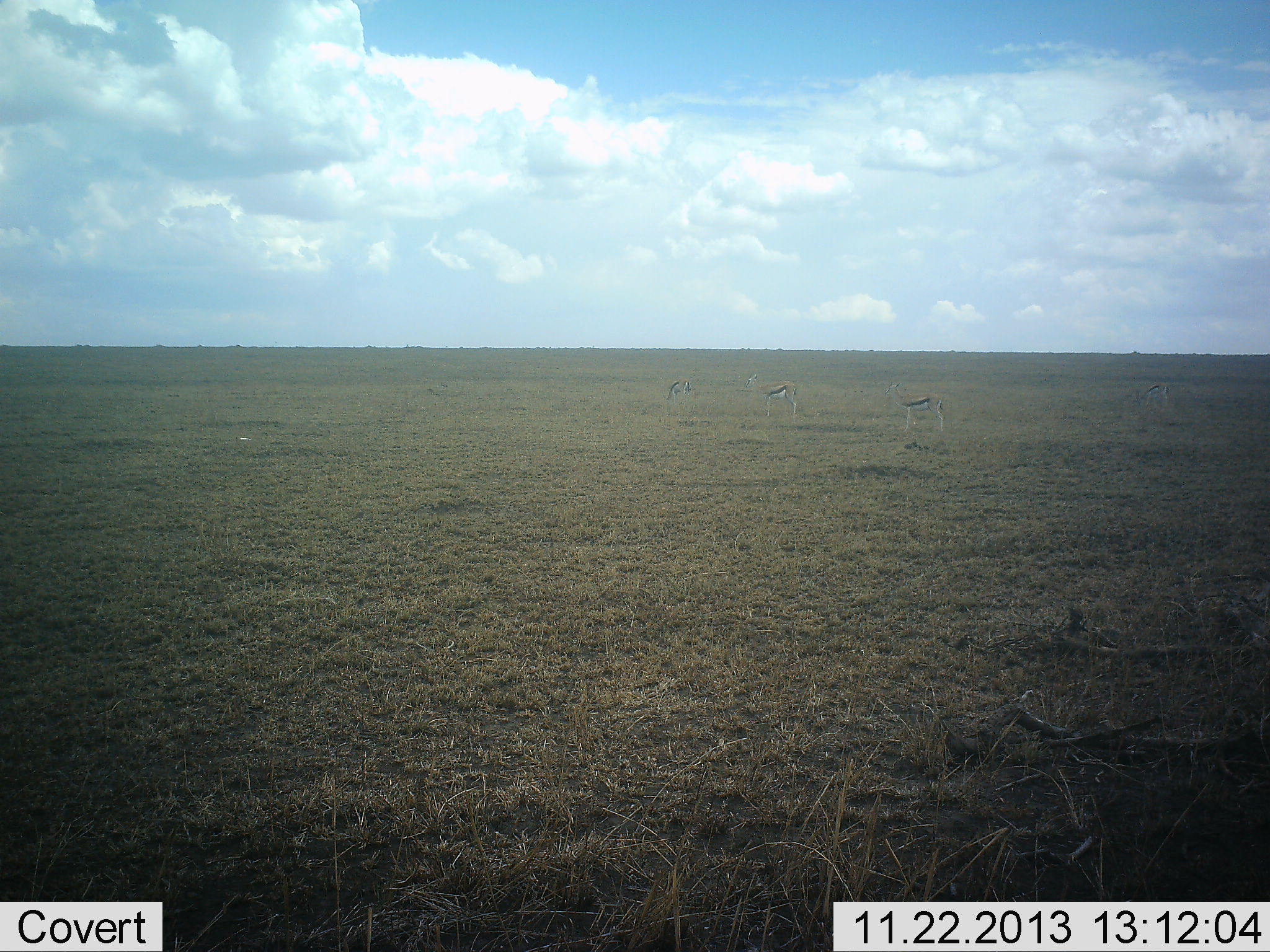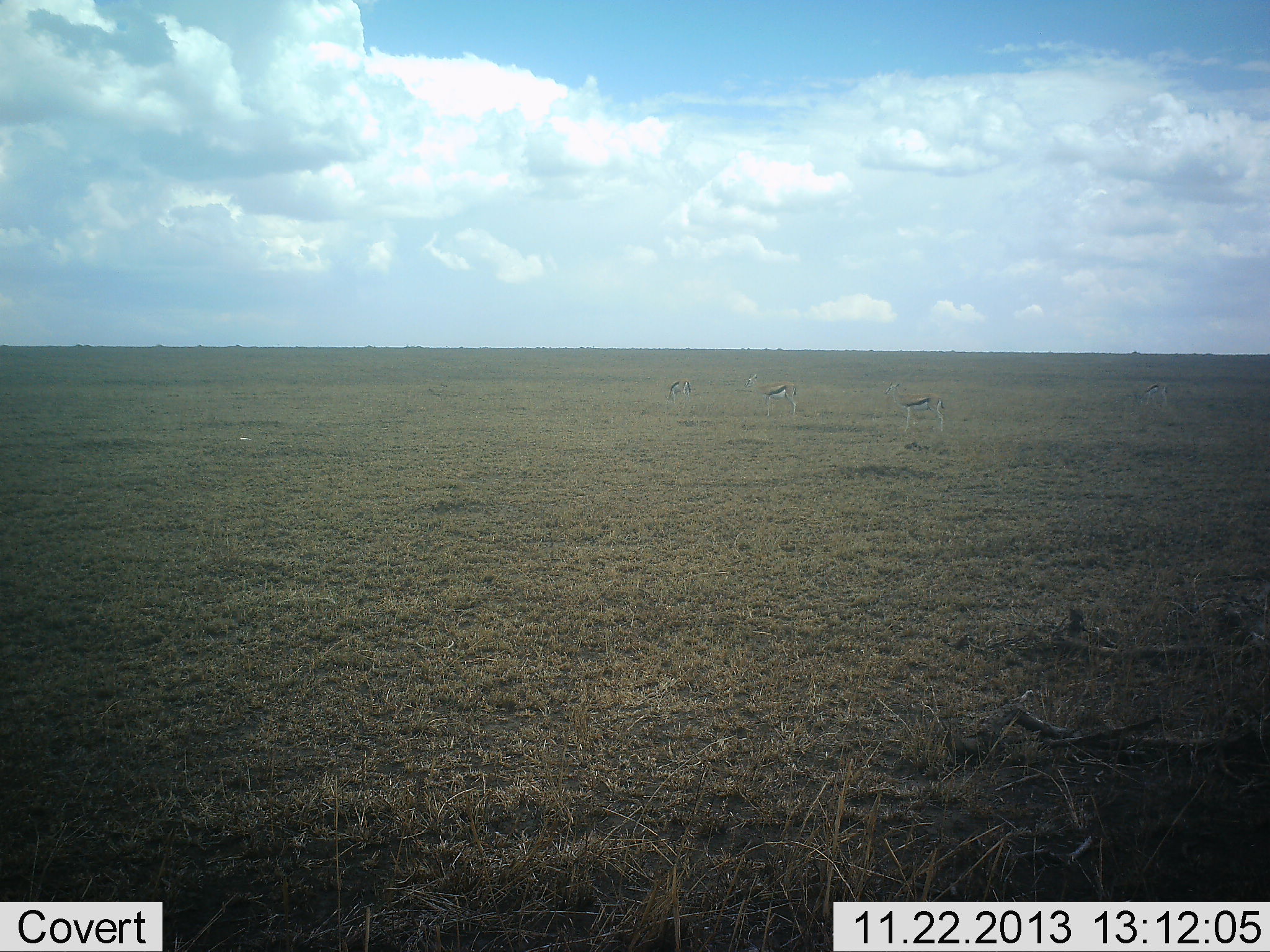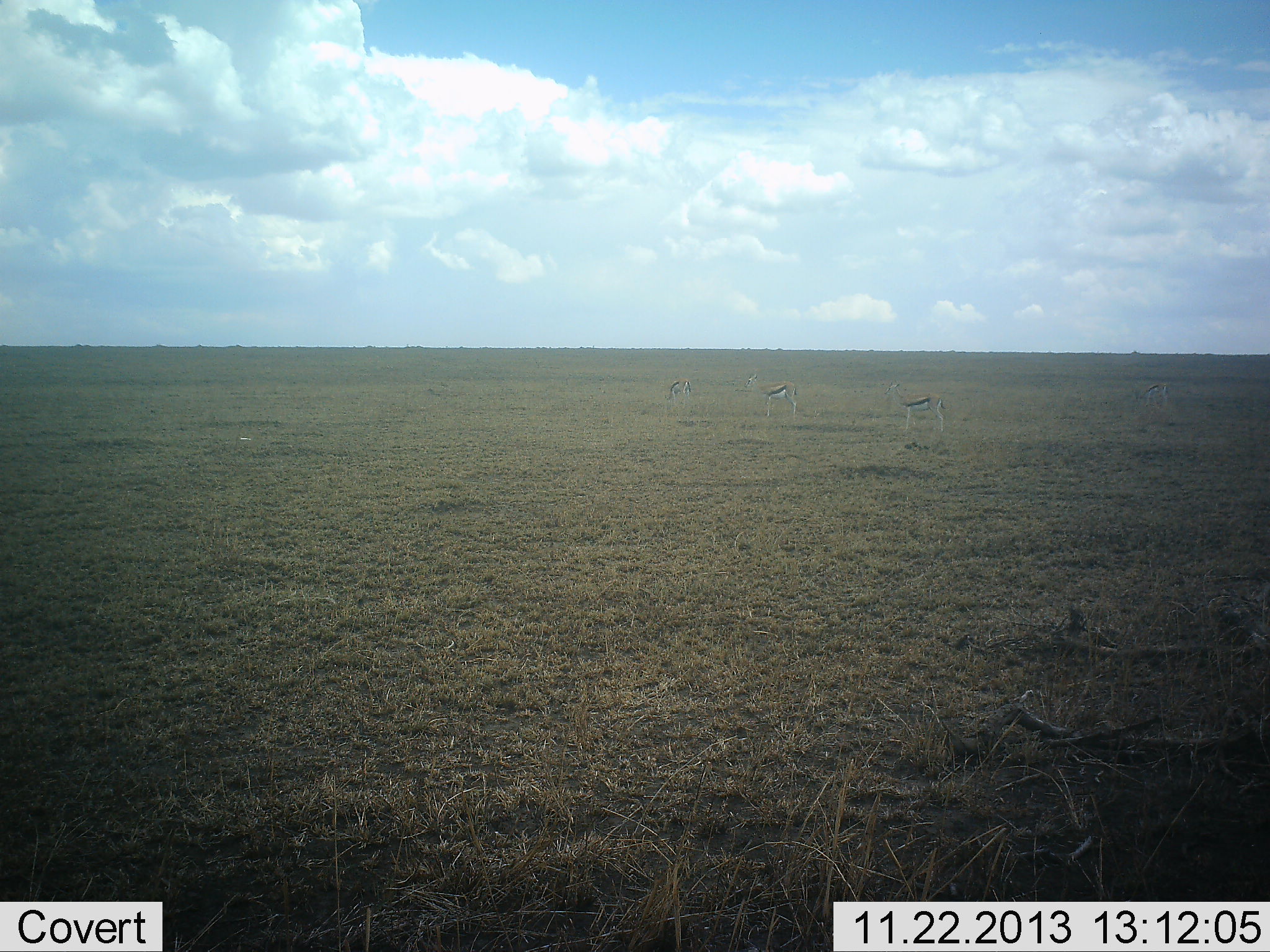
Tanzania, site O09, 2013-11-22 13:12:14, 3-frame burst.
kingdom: Animalia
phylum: Chordata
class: Mammalia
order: Artiodactyla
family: Bovidae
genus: Eudorcas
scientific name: Eudorcas thomsonii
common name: thomson's gazelle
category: gazellethomsons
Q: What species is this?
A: Gazellethomsons (thomson's gazelle) (Eudorcas thomsonii).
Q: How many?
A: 3.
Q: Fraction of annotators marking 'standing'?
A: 95%.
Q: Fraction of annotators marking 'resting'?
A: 10%.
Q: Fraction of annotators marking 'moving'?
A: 0%.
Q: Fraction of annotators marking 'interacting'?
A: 0%.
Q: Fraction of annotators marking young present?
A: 0%.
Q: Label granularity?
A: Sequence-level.